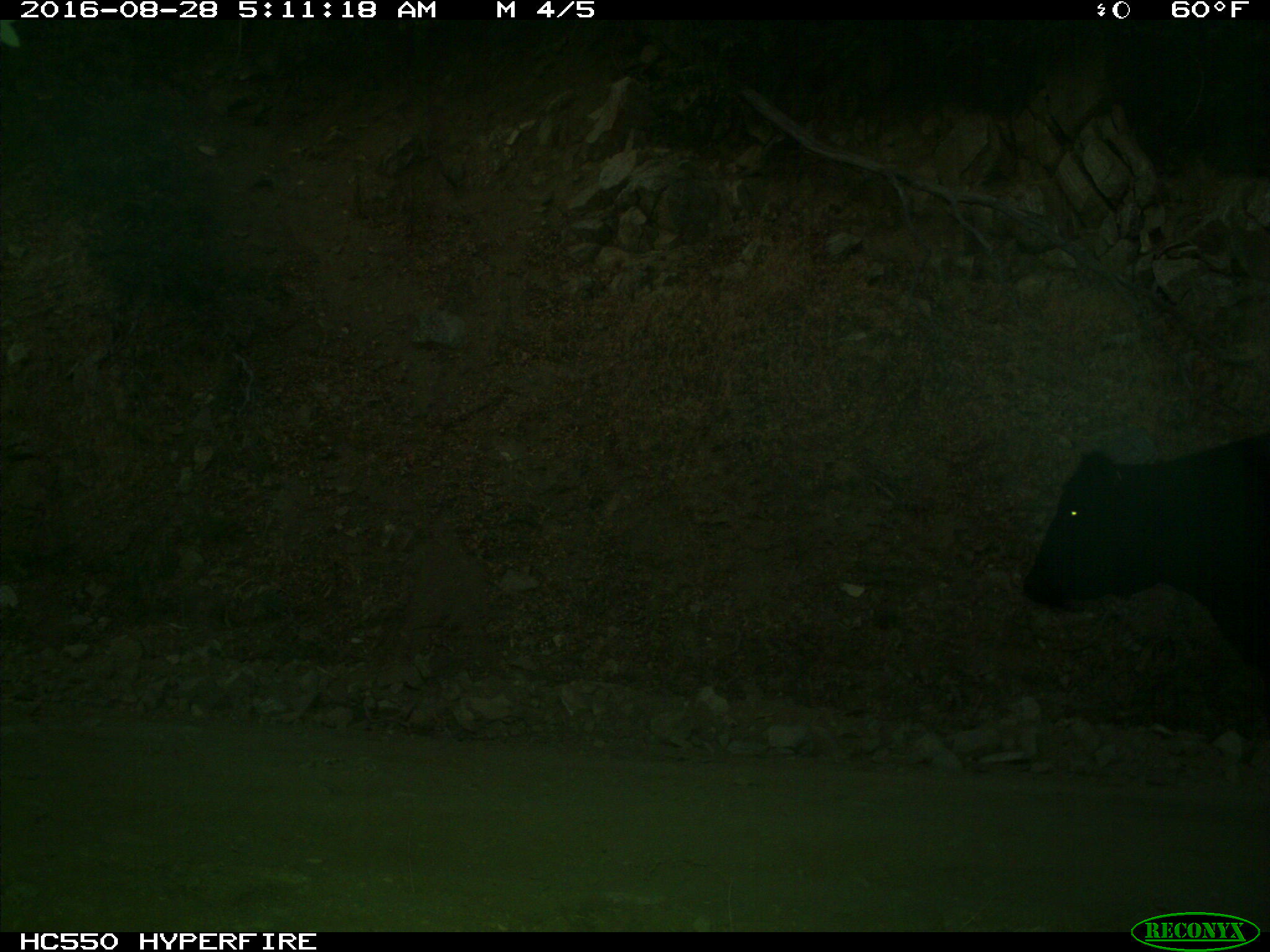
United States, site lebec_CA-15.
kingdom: Animalia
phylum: Chordata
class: Mammalia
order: Artiodactyla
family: Bovidae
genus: Bos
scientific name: Bos taurus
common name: domestic cow